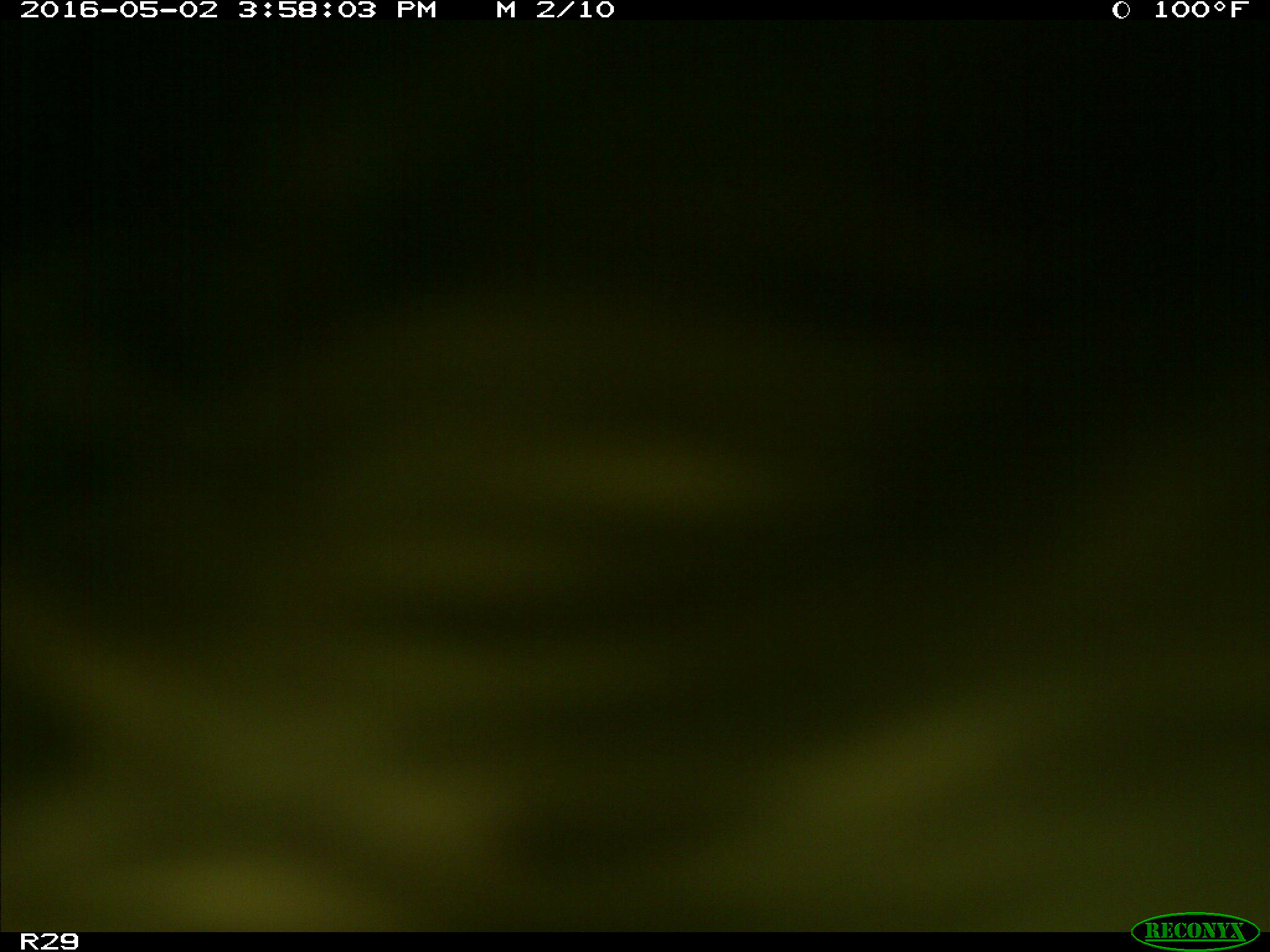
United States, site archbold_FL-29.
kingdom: Animalia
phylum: Chordata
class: Mammalia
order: Artiodactyla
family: Bovidae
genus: Bos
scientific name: Bos taurus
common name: domestic cow